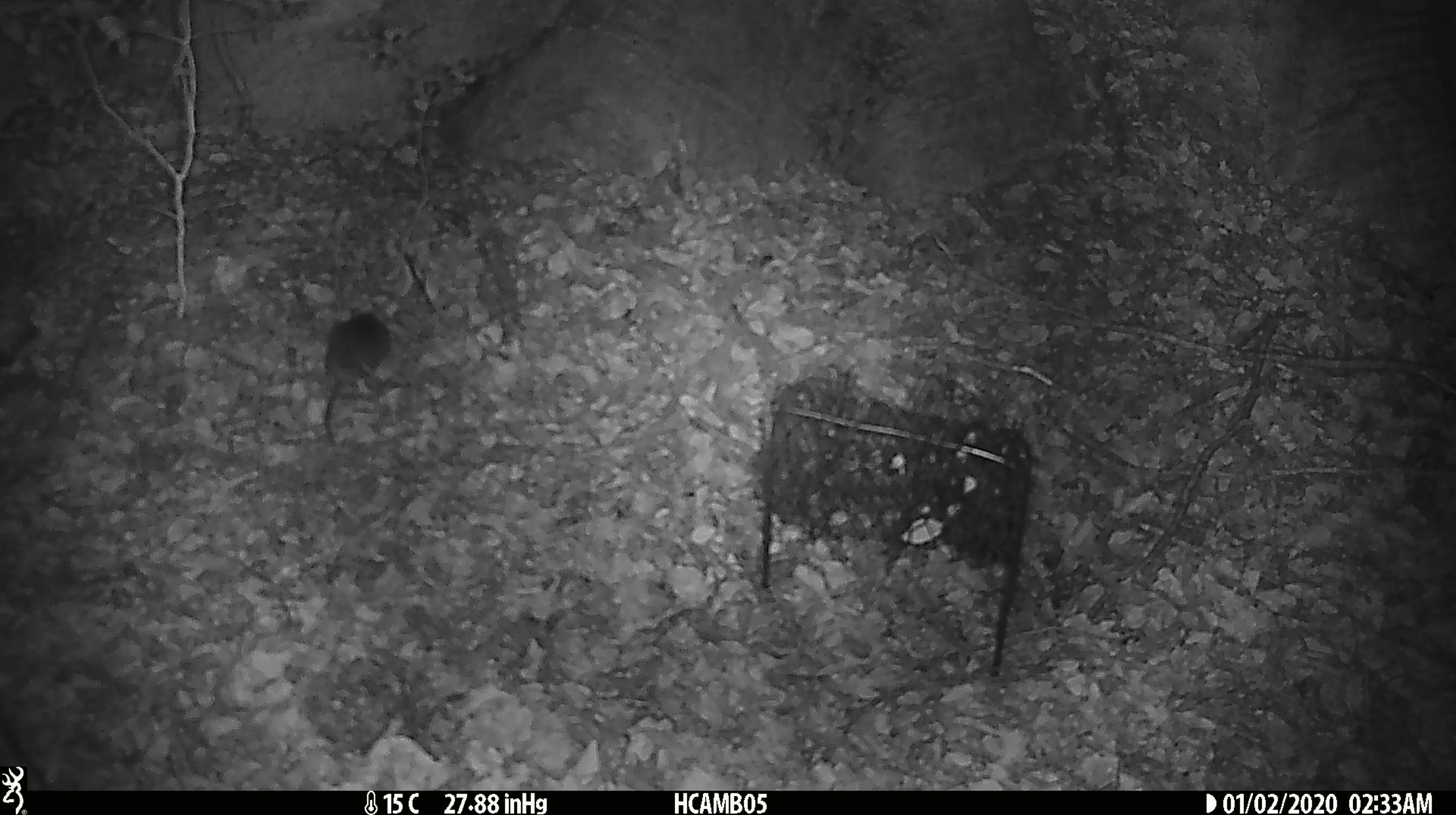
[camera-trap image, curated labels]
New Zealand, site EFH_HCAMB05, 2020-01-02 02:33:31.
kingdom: Animalia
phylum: Chordata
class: Mammalia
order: Rodentia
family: Muridae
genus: Mus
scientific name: Mus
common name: mouse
Mouse (Mus).